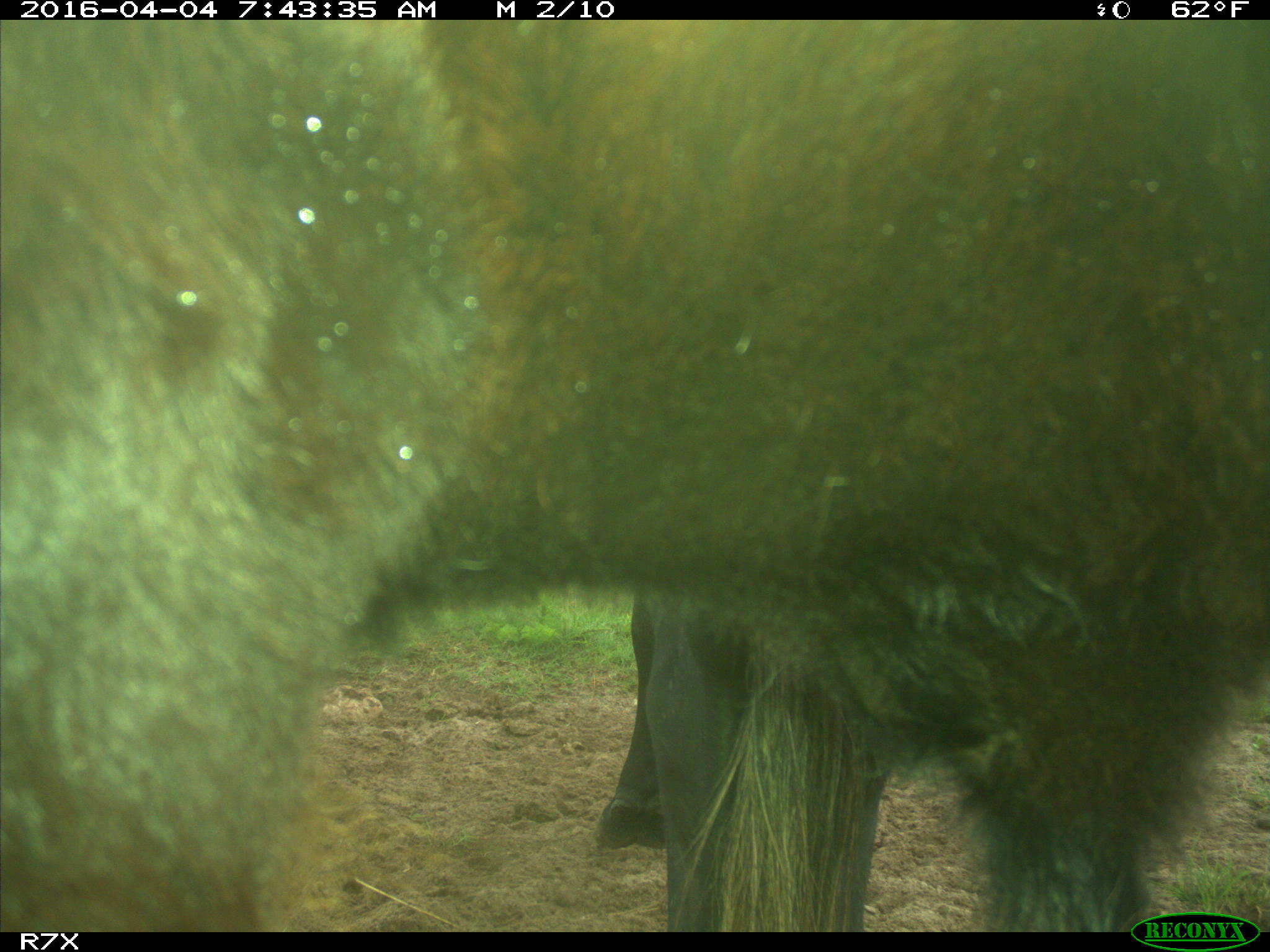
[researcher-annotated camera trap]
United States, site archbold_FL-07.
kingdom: Animalia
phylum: Chordata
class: Mammalia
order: Artiodactyla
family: Bovidae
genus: Bos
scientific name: Bos taurus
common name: domestic cow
Bos taurus (domestic cow).